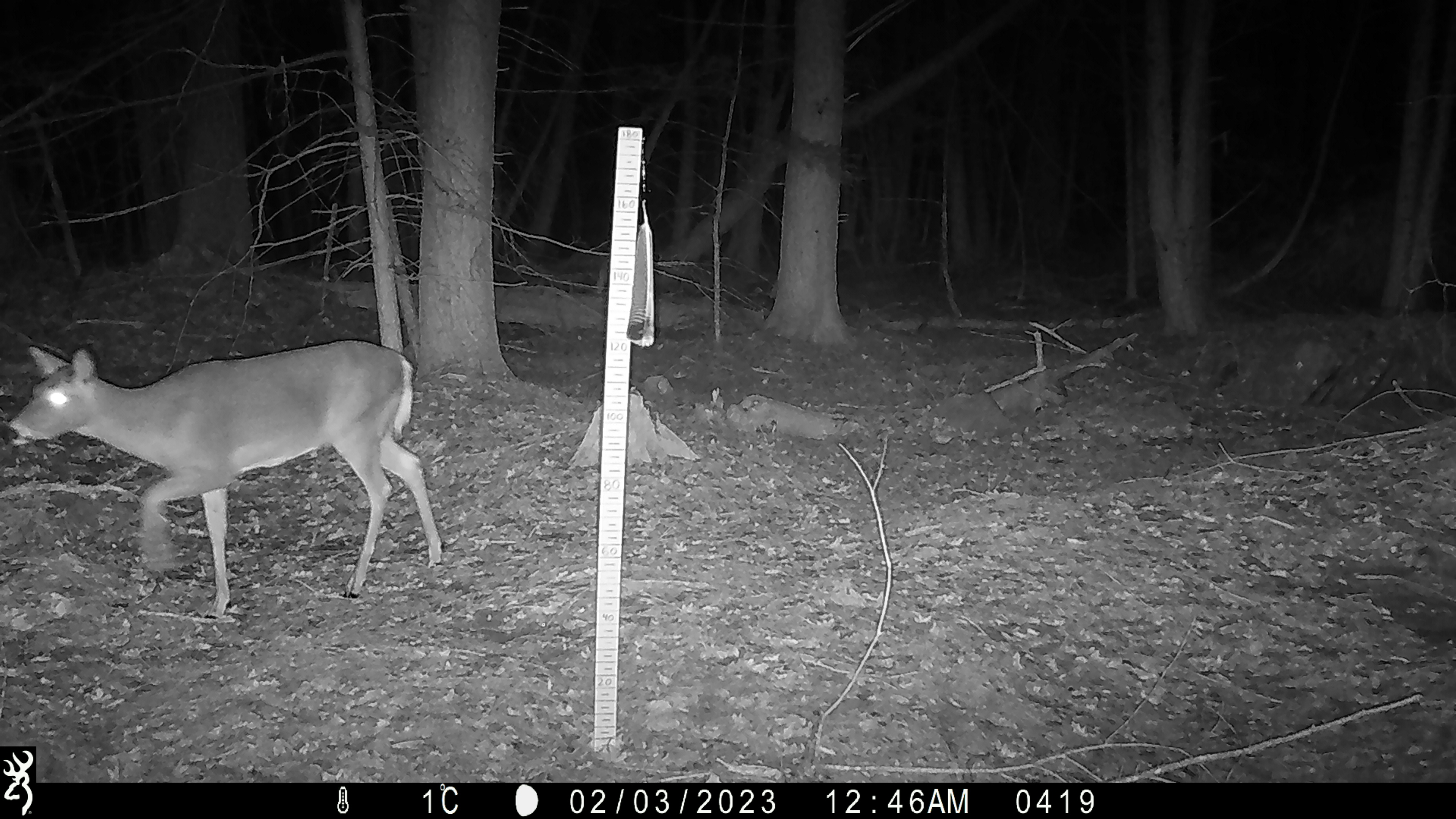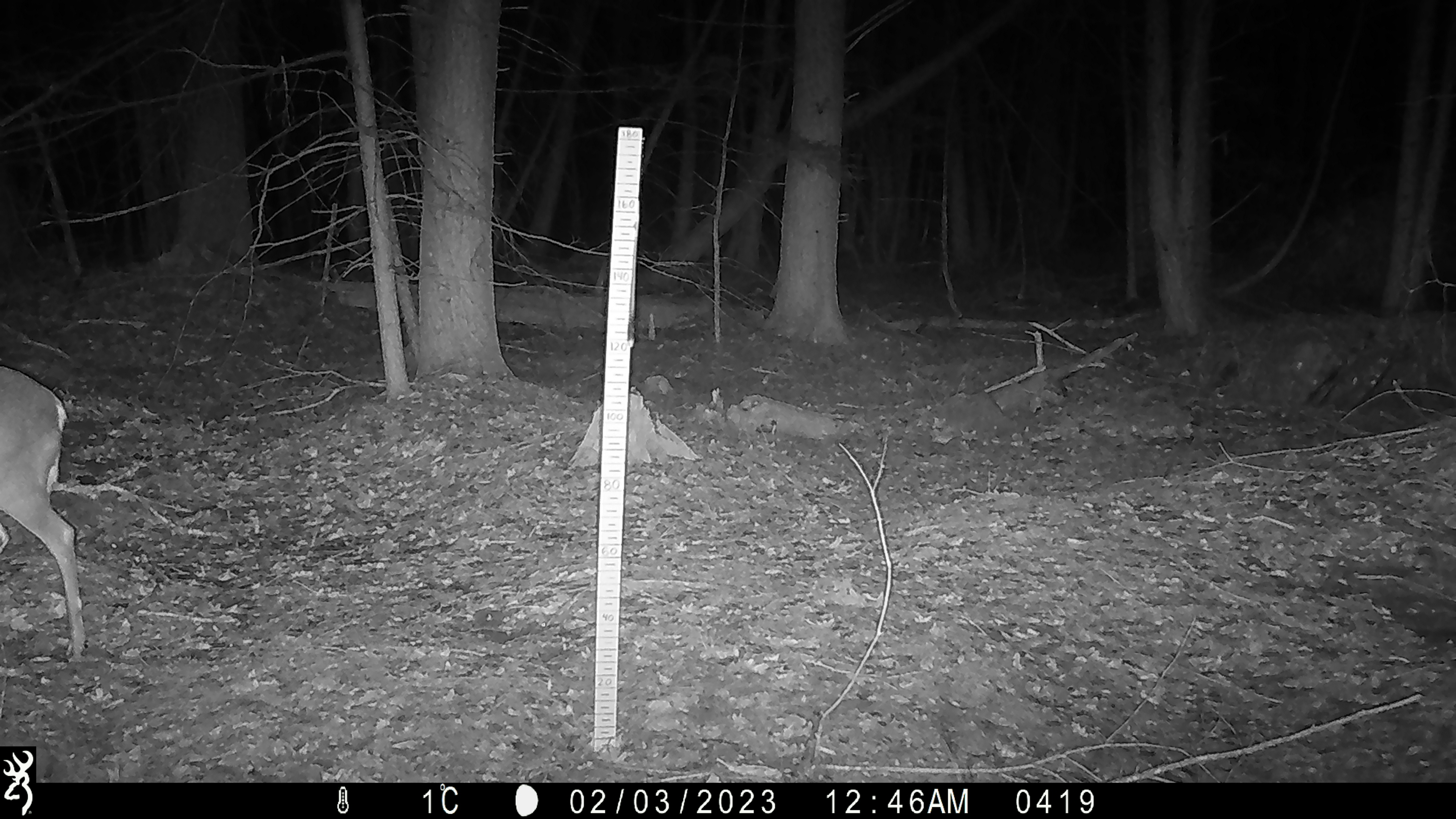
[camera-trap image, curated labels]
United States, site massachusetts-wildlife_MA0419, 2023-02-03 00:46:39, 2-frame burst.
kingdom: Animalia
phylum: Chordata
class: Mammalia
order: Artiodactyla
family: Cervidae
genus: Odocoileus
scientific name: Odocoileus virginianus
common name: white-tailed deer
White-tailed deer (Odocoileus virginianus).